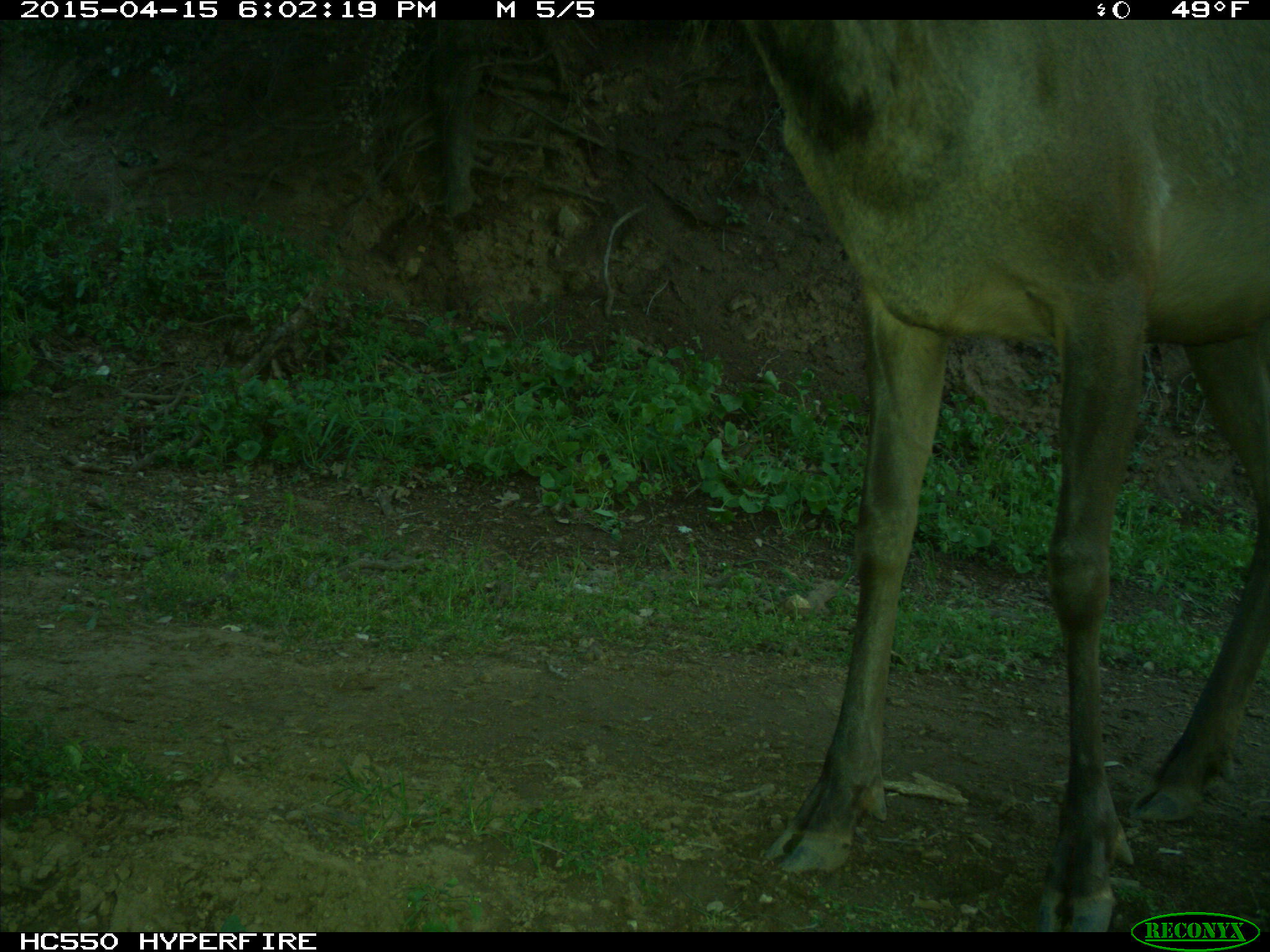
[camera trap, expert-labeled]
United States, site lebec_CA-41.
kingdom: Animalia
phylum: Chordata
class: Mammalia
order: Artiodactyla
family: Cervidae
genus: Cervus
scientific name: Cervus canadensis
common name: elk